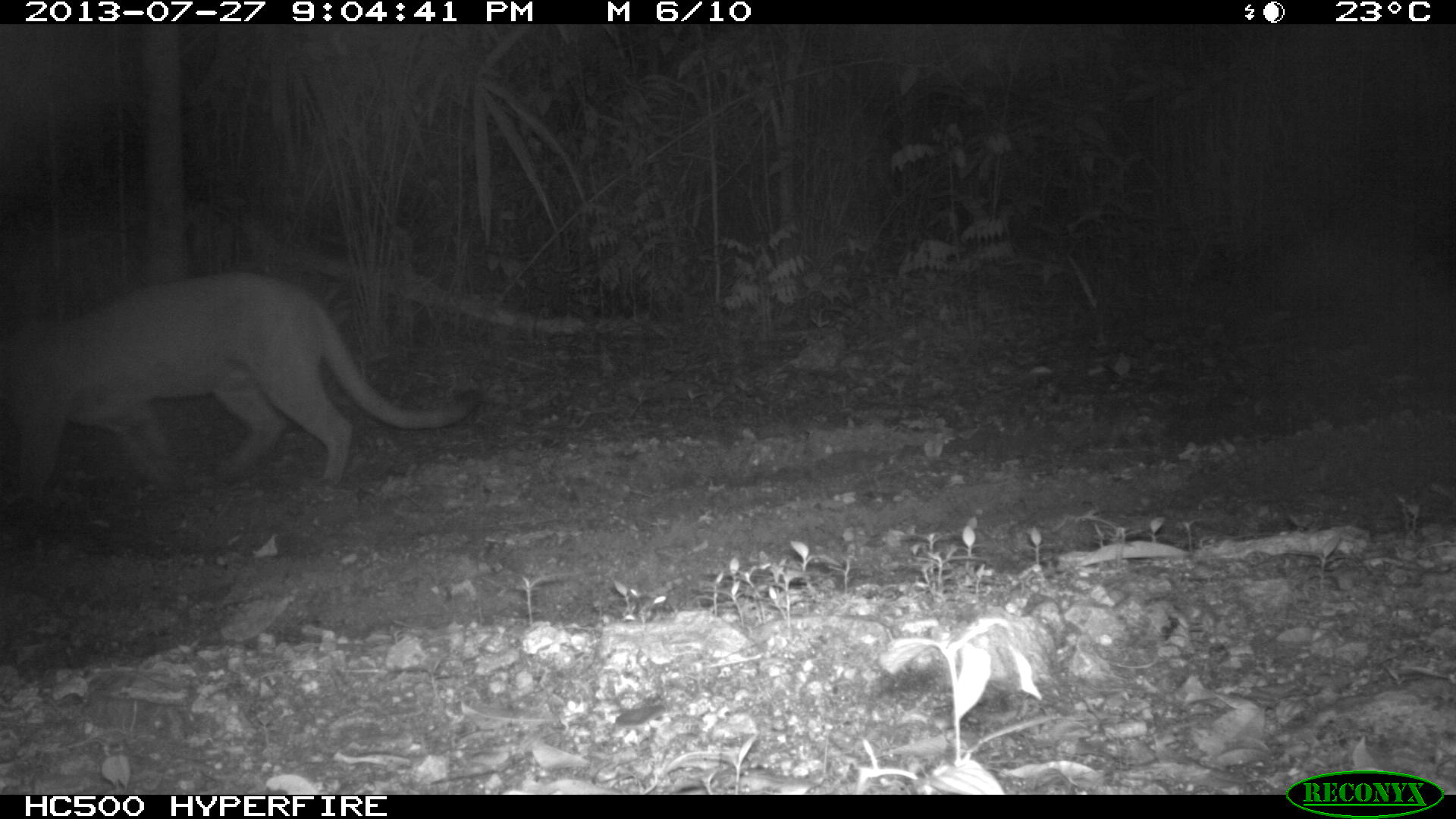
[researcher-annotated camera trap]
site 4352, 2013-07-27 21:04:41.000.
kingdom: Animalia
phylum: Chordata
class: Mammalia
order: Carnivora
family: Felidae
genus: Puma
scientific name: Puma concolor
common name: mountain lion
Puma concolor (mountain lion), count 1, sex male.